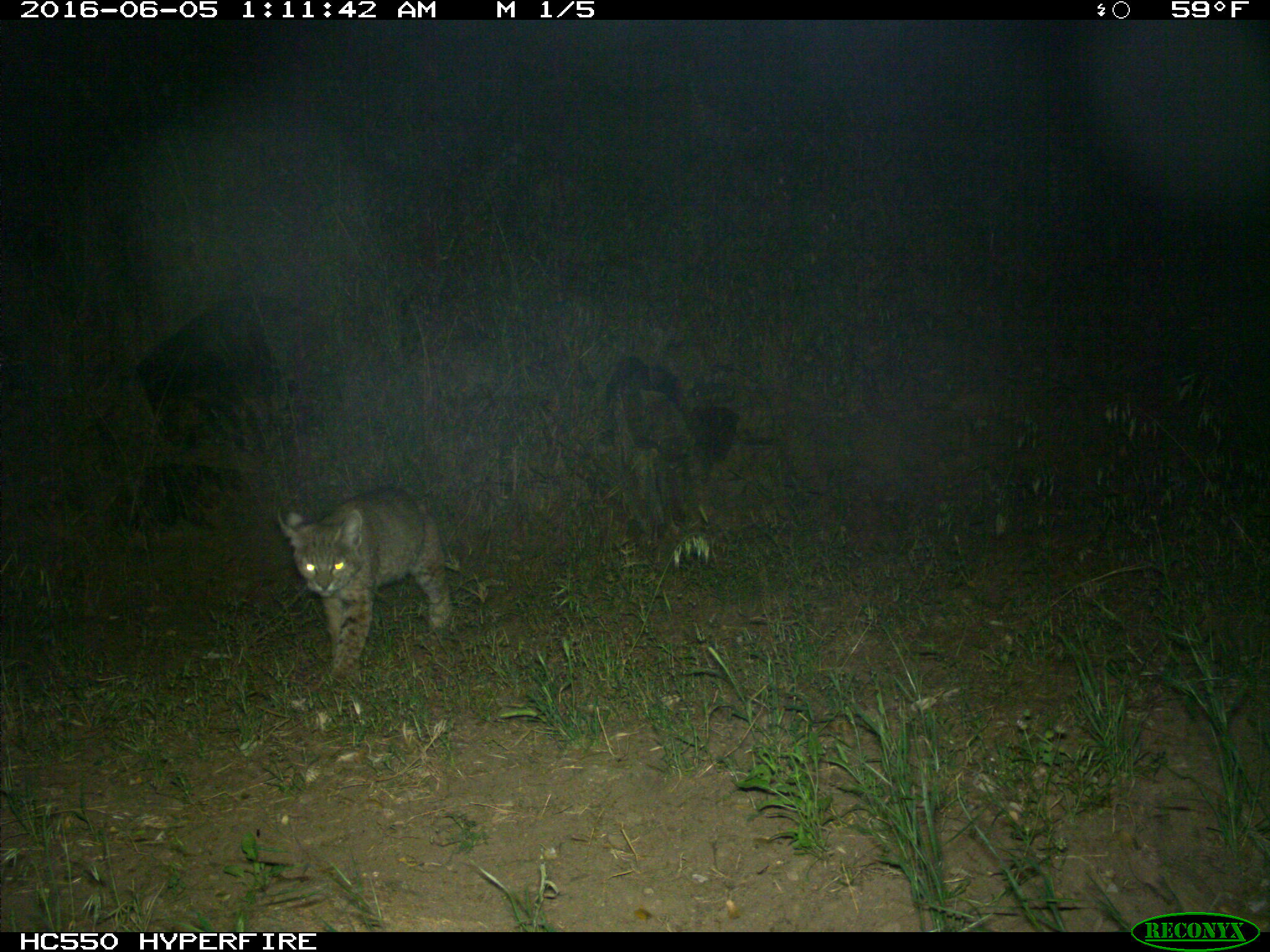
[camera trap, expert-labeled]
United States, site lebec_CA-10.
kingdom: Animalia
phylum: Chordata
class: Mammalia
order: Carnivora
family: Felidae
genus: Lynx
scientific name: Lynx rufus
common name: bobcat